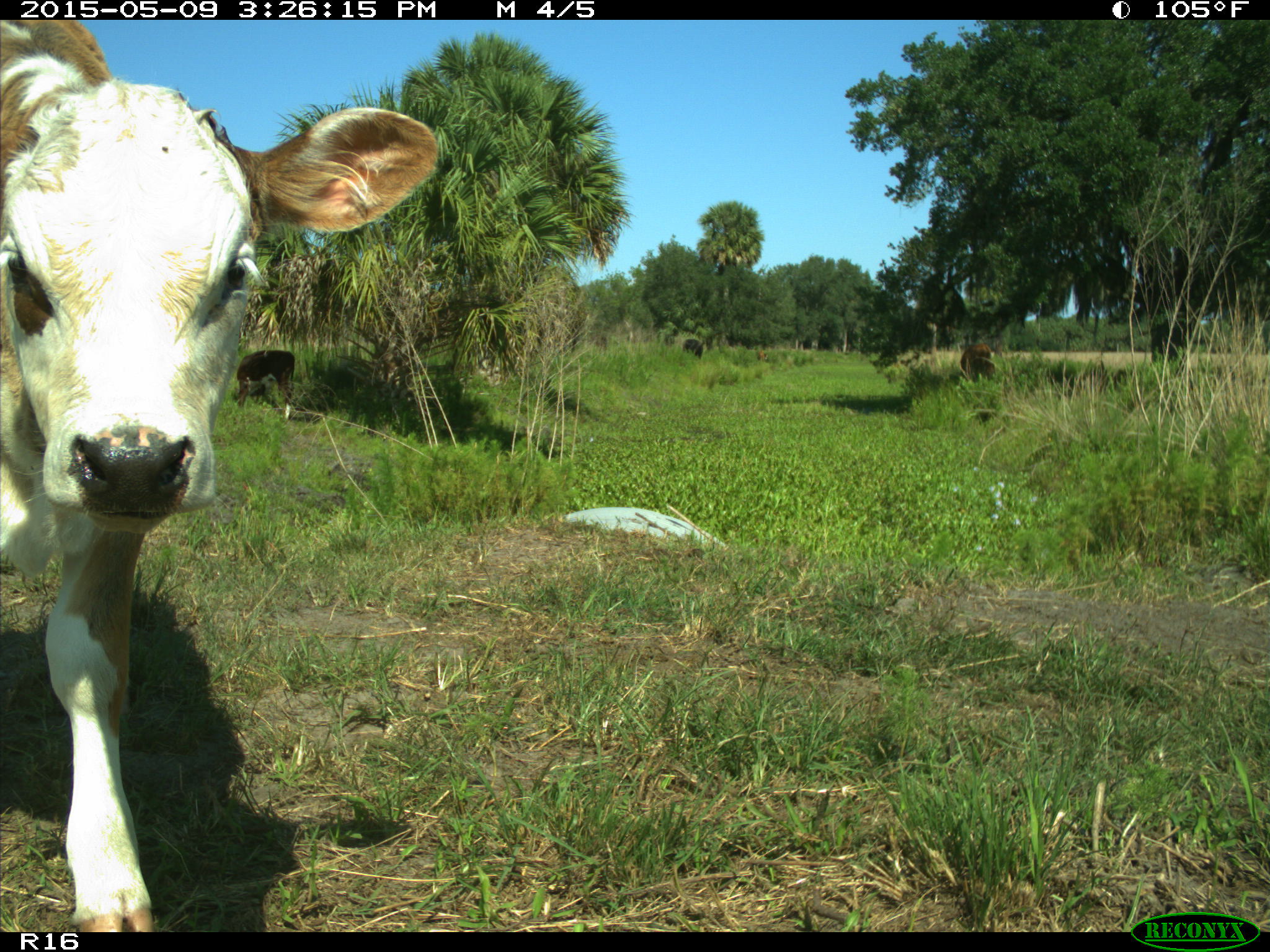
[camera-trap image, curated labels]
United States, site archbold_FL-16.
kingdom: Animalia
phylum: Chordata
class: Mammalia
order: Artiodactyla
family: Bovidae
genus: Bos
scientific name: Bos taurus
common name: domestic cow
Bos taurus (domestic cow).